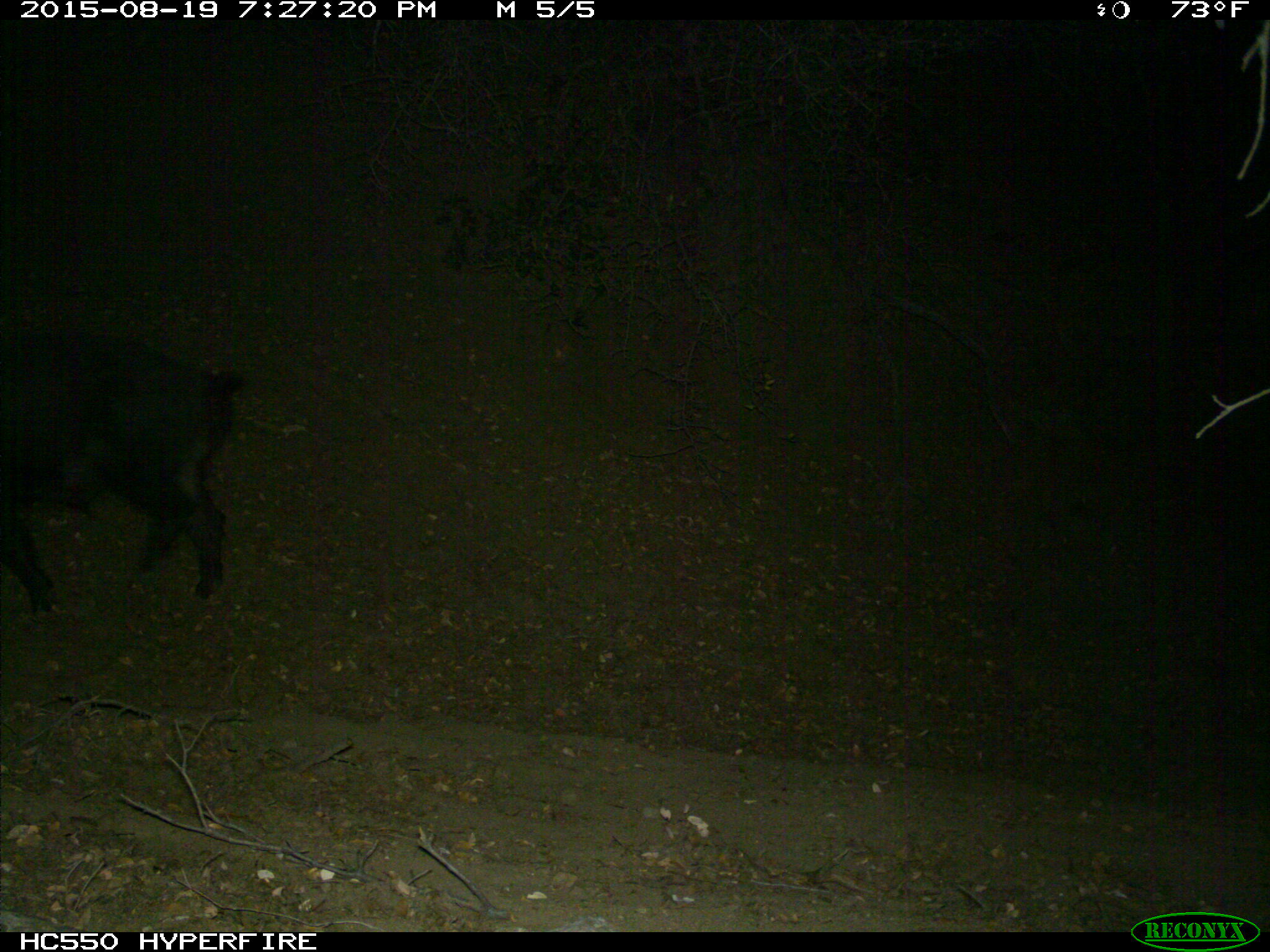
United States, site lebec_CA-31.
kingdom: Animalia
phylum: Chordata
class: Mammalia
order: Artiodactyla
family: Suidae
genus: Sus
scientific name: Sus scrofa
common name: wild boar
Sus scrofa (wild boar).